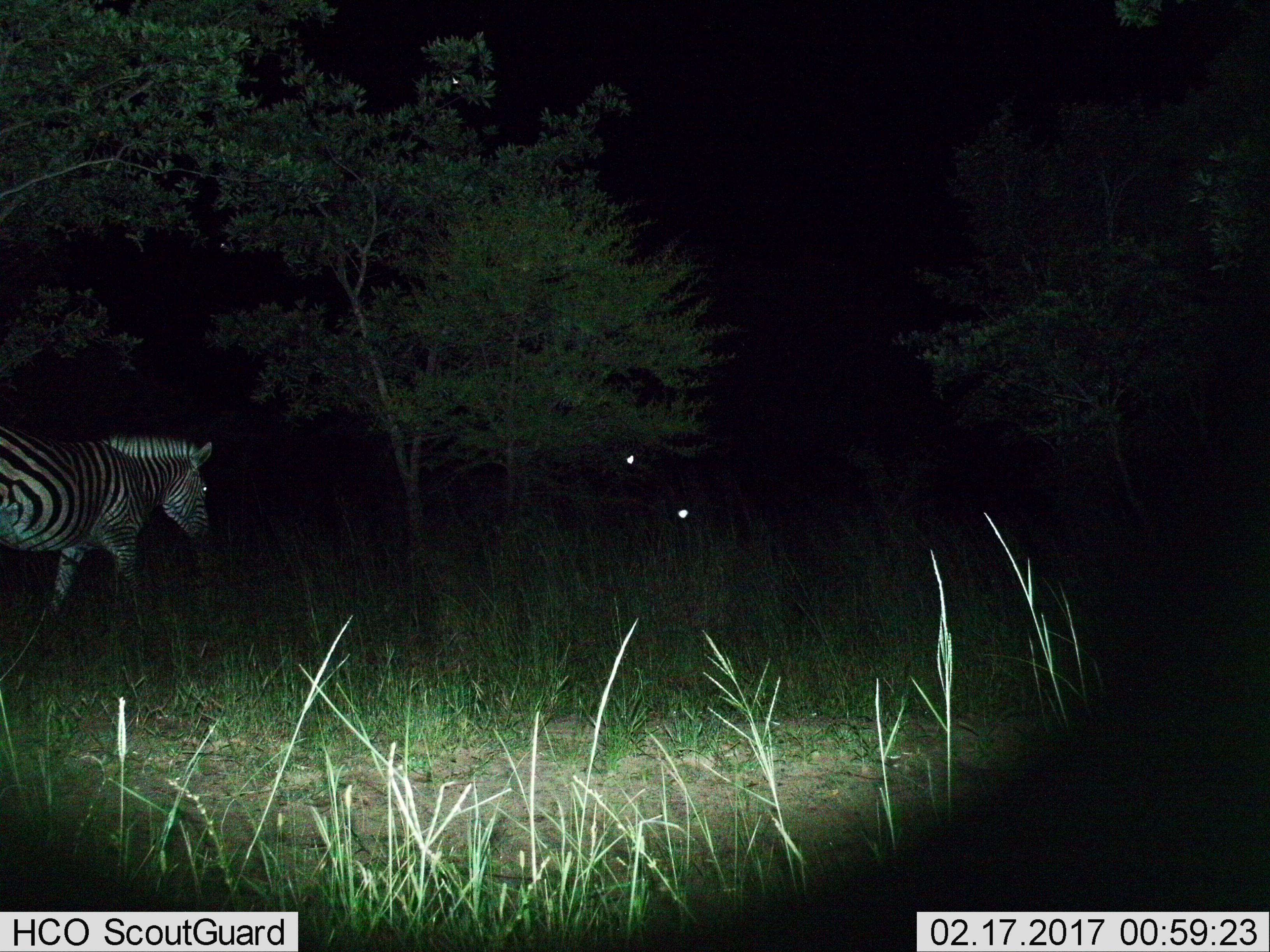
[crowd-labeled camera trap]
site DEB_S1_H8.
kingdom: Animalia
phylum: Chordata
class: Mammalia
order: Perissodactyla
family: Equidae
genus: Equus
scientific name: Equus quagga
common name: plains zebra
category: zebraplains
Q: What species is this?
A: Zebraplains (plains zebra) (Equus quagga).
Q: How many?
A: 1.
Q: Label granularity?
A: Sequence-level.